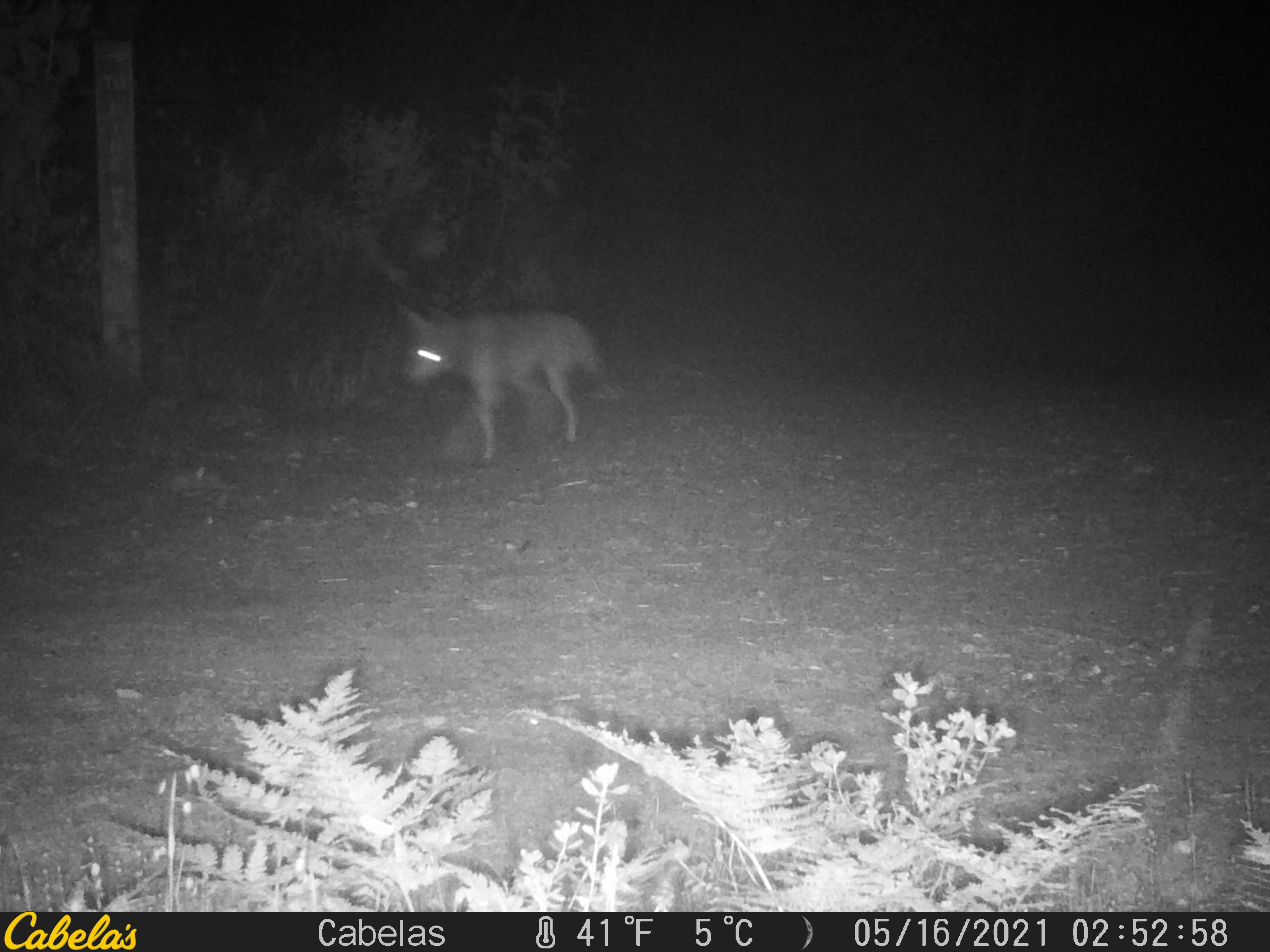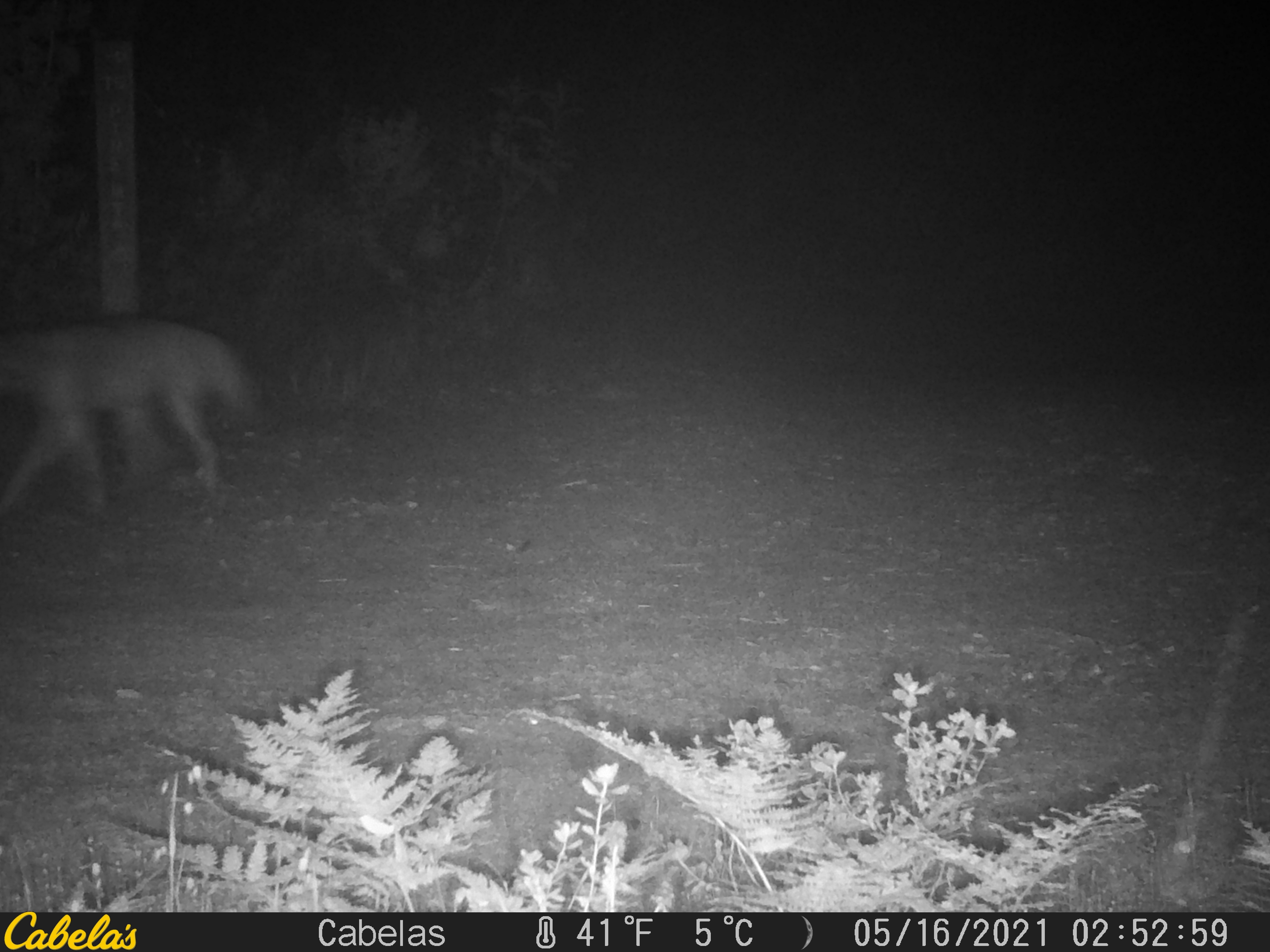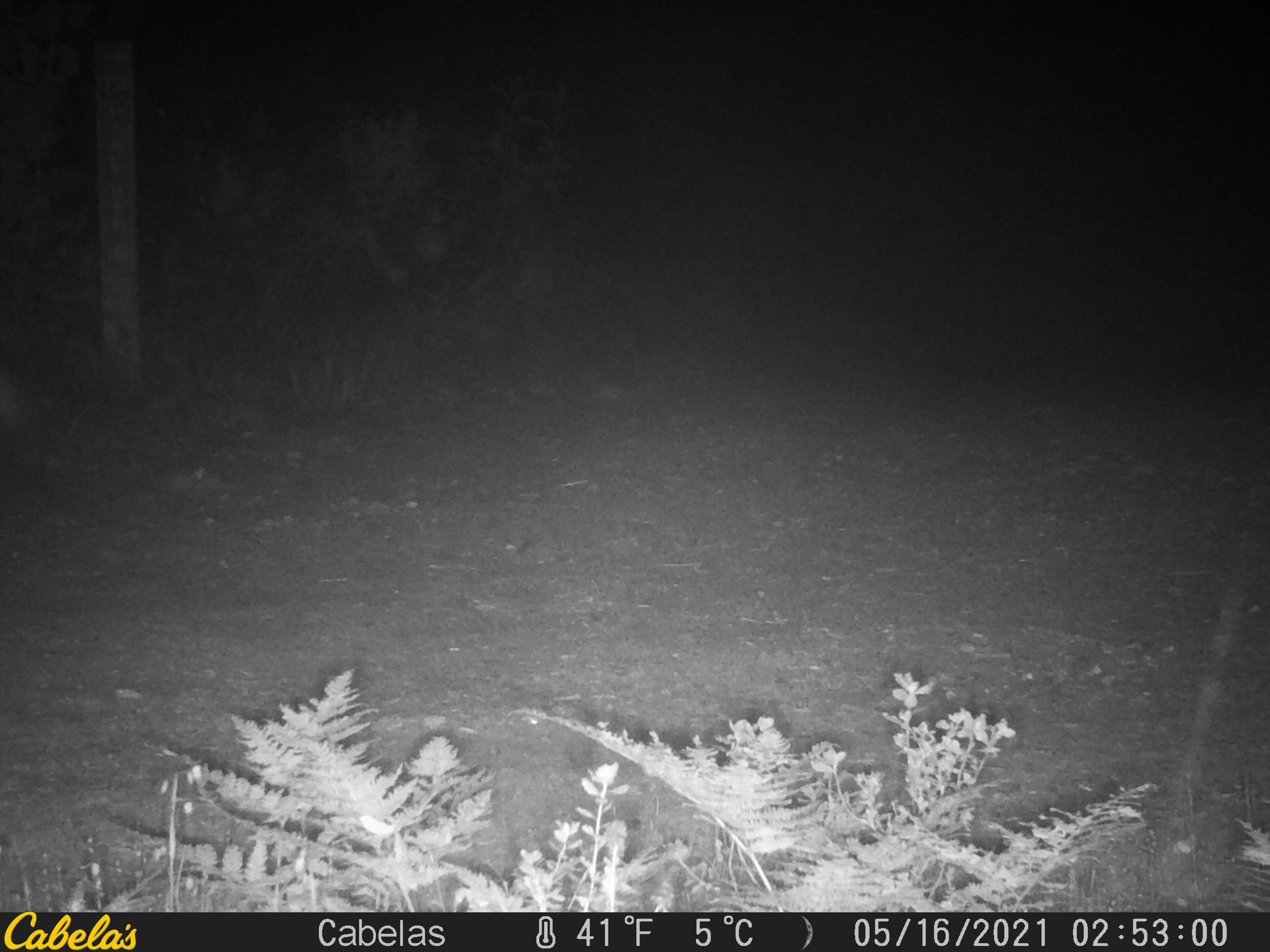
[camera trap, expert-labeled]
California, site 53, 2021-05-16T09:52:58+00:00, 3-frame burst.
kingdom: Animalia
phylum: Chordata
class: Mammalia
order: Carnivora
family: Canidae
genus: Canis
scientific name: Canis latrans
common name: coyote